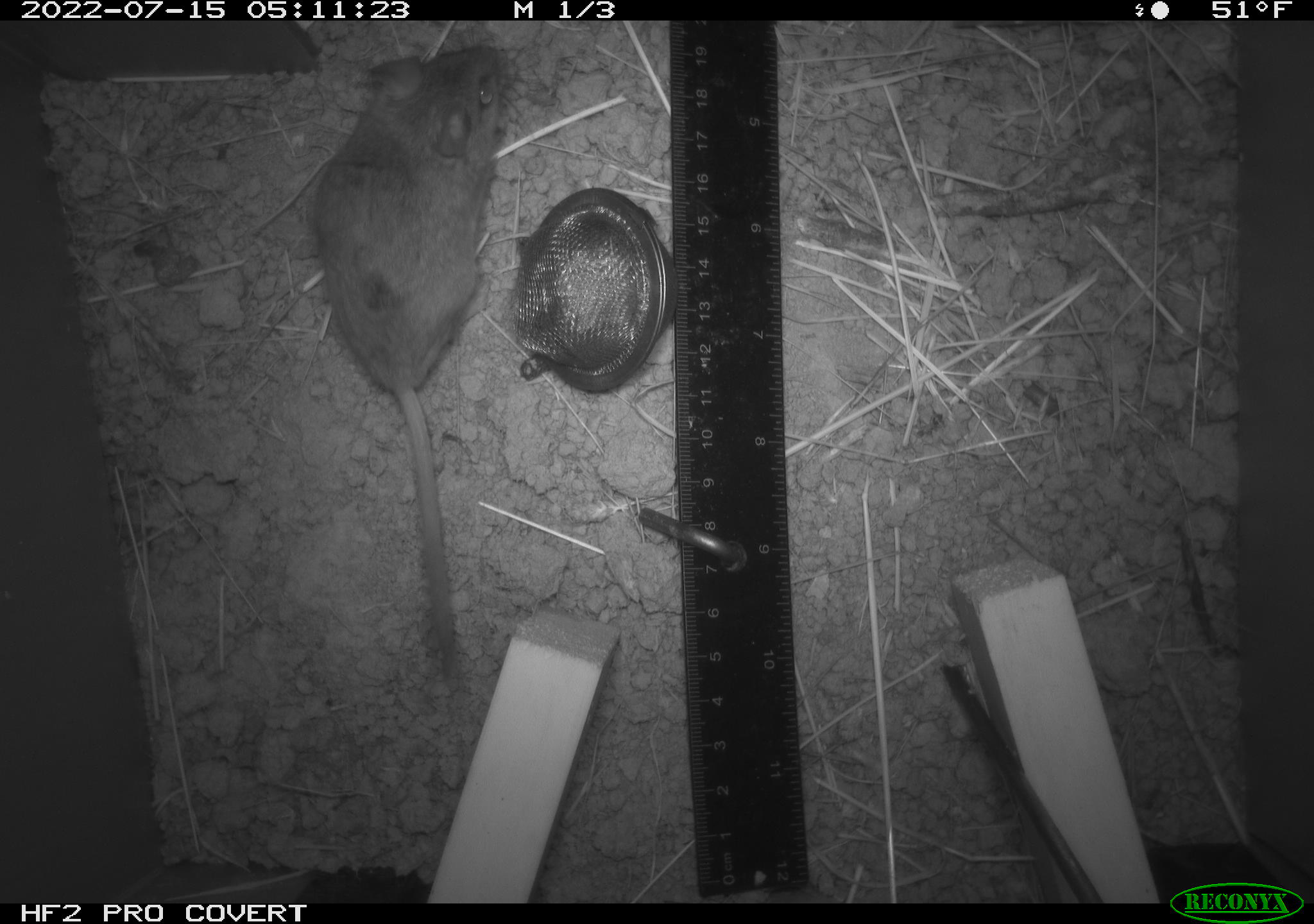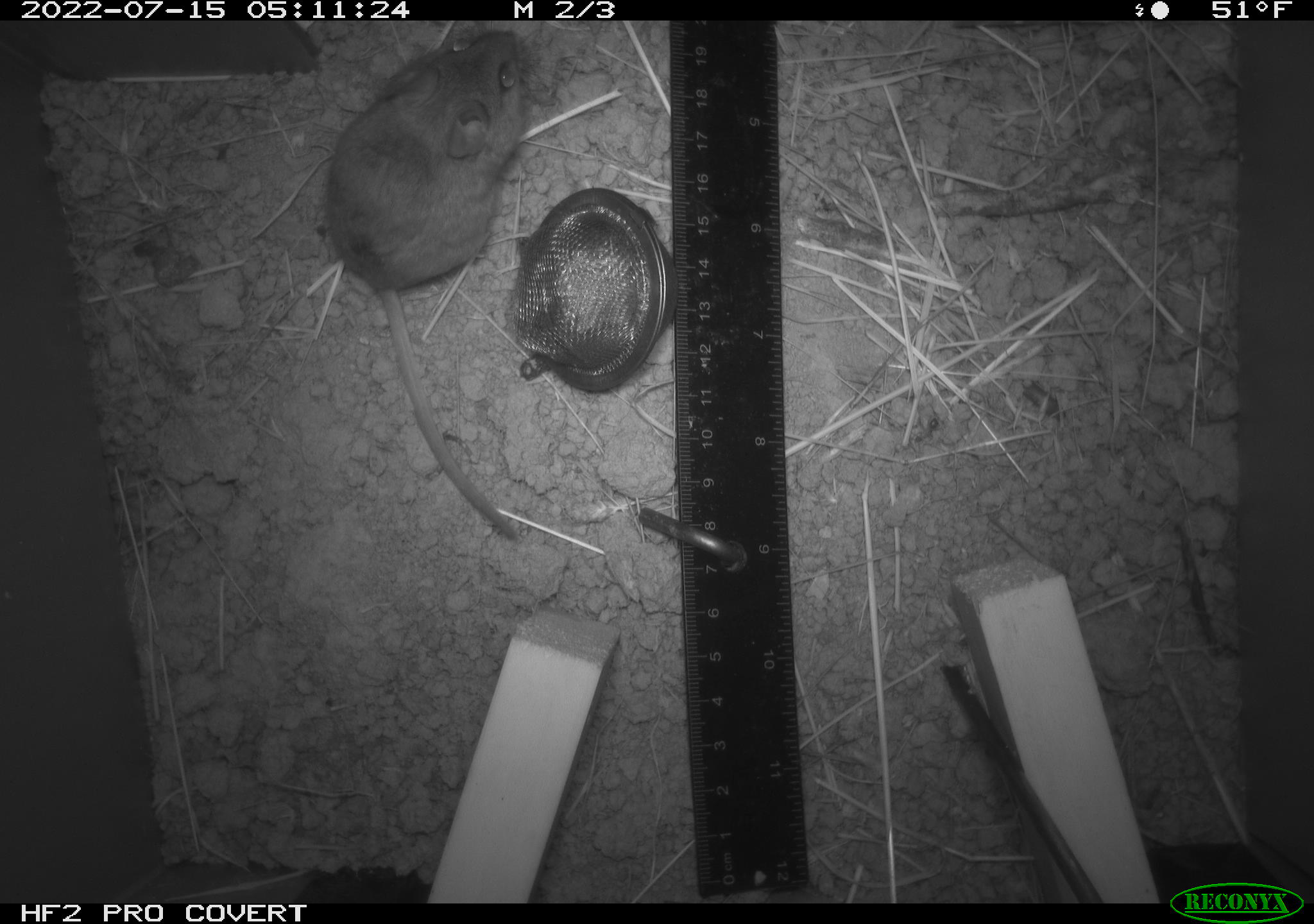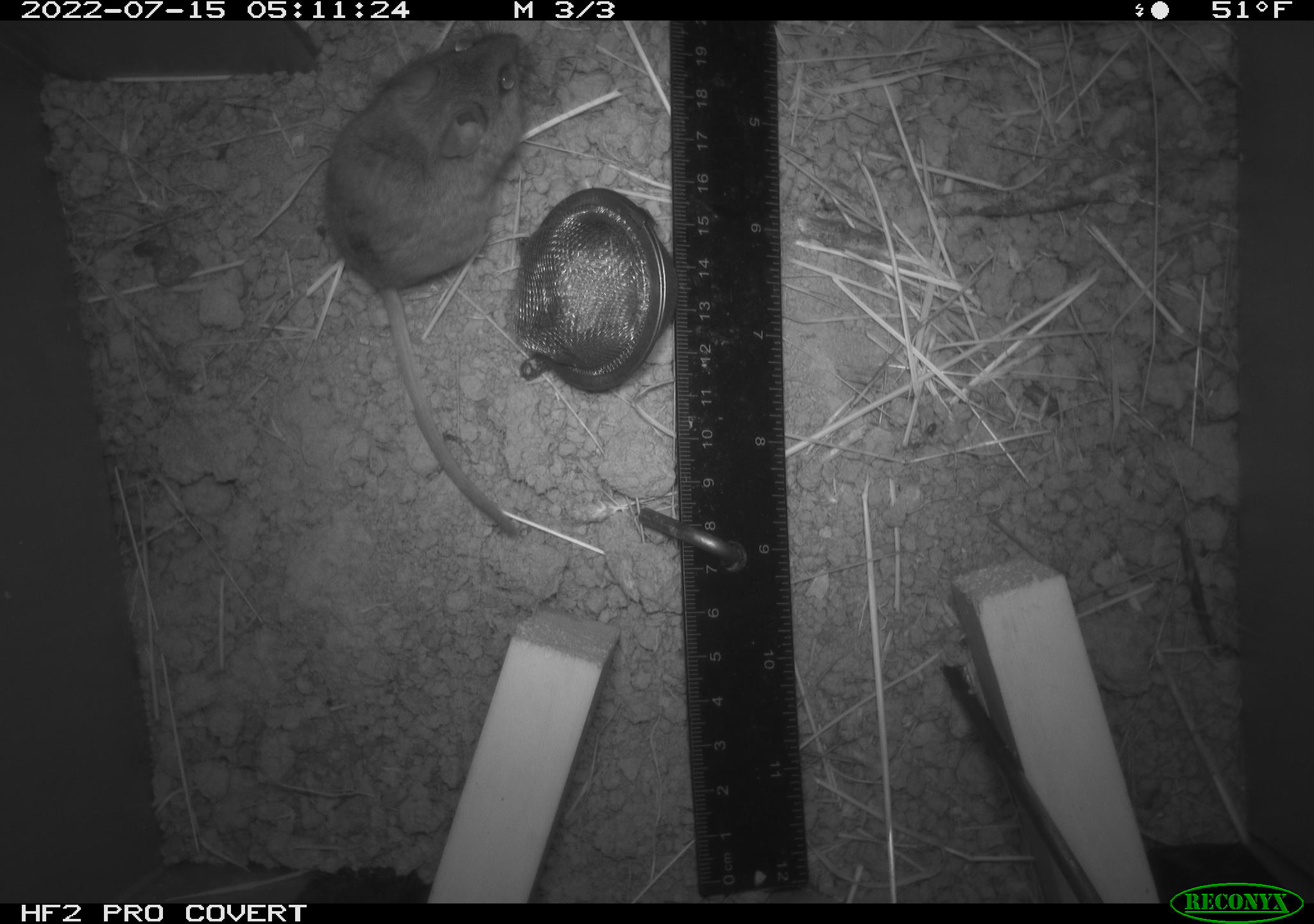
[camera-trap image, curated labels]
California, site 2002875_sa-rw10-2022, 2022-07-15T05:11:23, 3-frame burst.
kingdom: Animalia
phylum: Chordata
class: Mammalia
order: Rodentia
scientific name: Rodentia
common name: mouse species